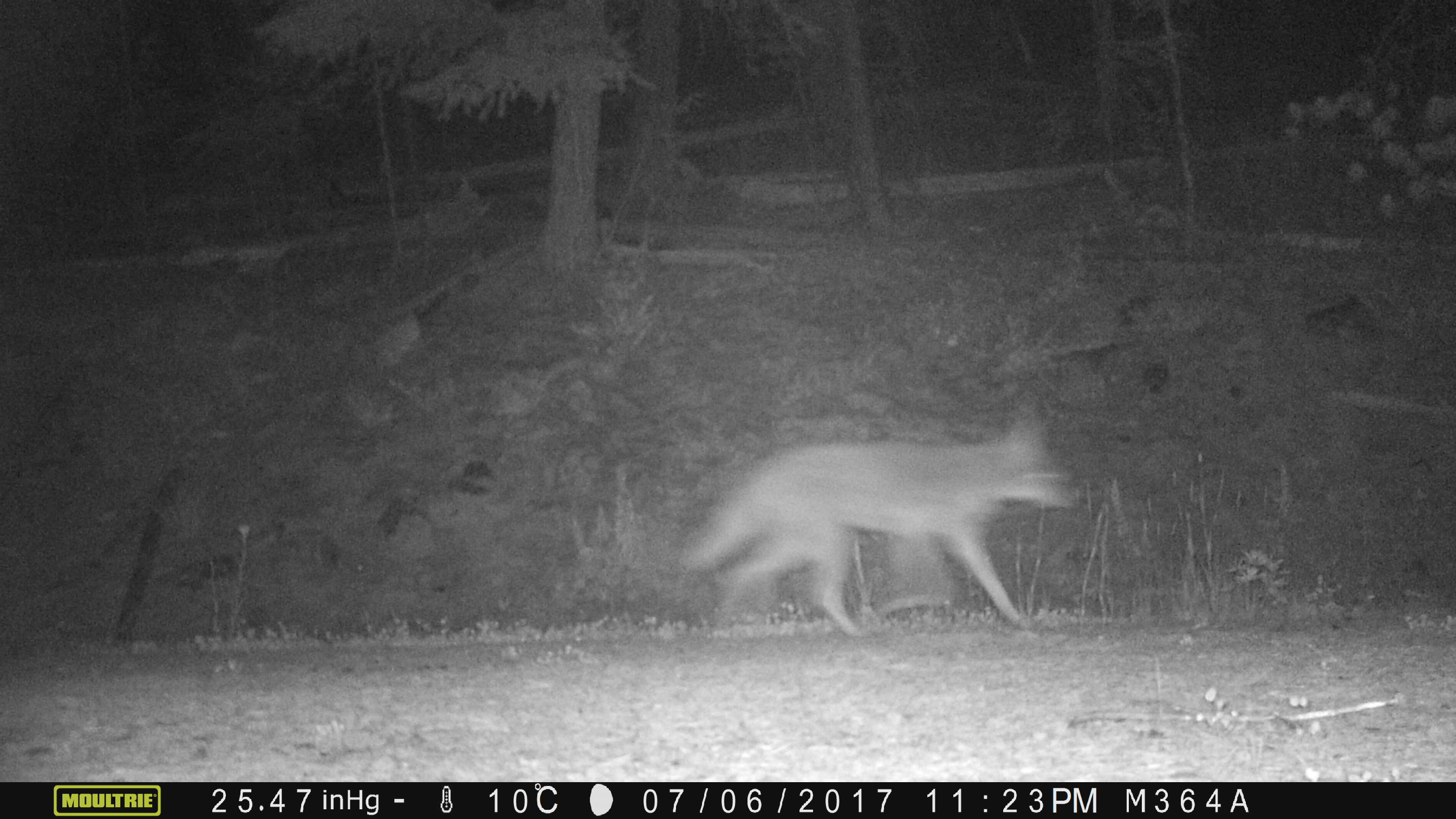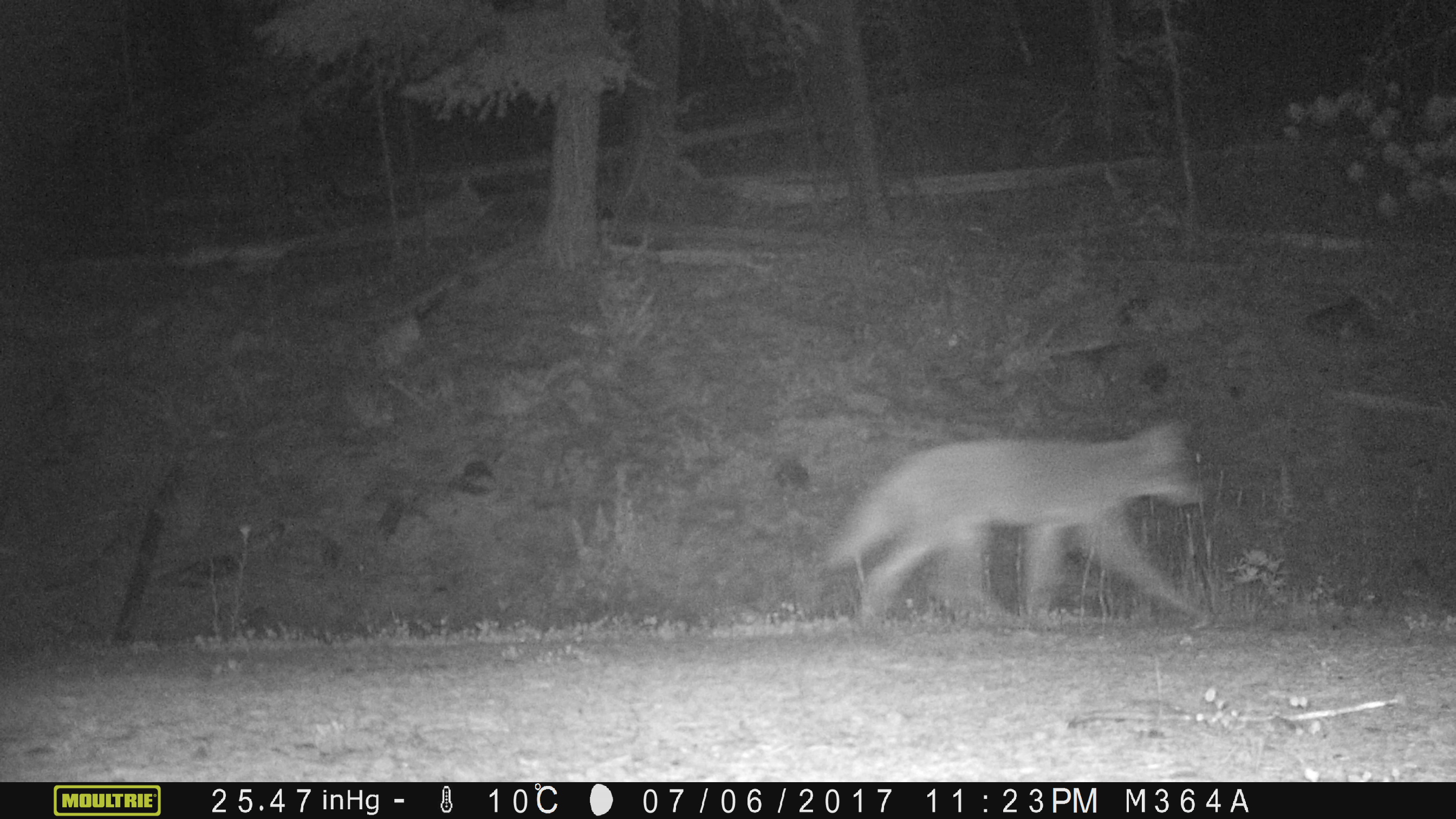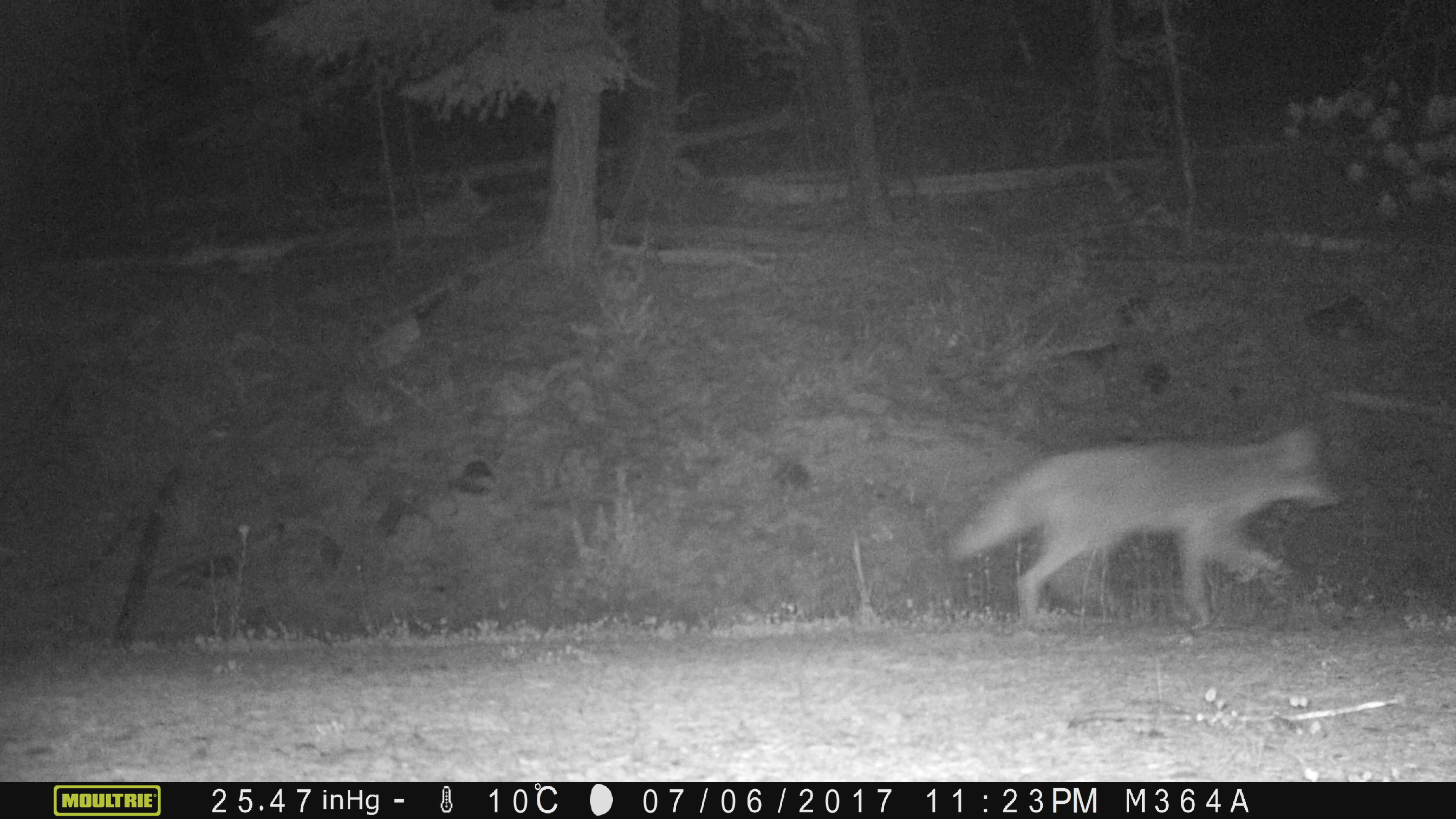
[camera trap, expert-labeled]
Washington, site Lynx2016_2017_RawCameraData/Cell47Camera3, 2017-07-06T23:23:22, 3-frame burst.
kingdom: Animalia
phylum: Chordata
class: Mammalia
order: Carnivora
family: Canidae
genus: Canis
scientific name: Canis latrans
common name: coyote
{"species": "Canis latrans (coyote)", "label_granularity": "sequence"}